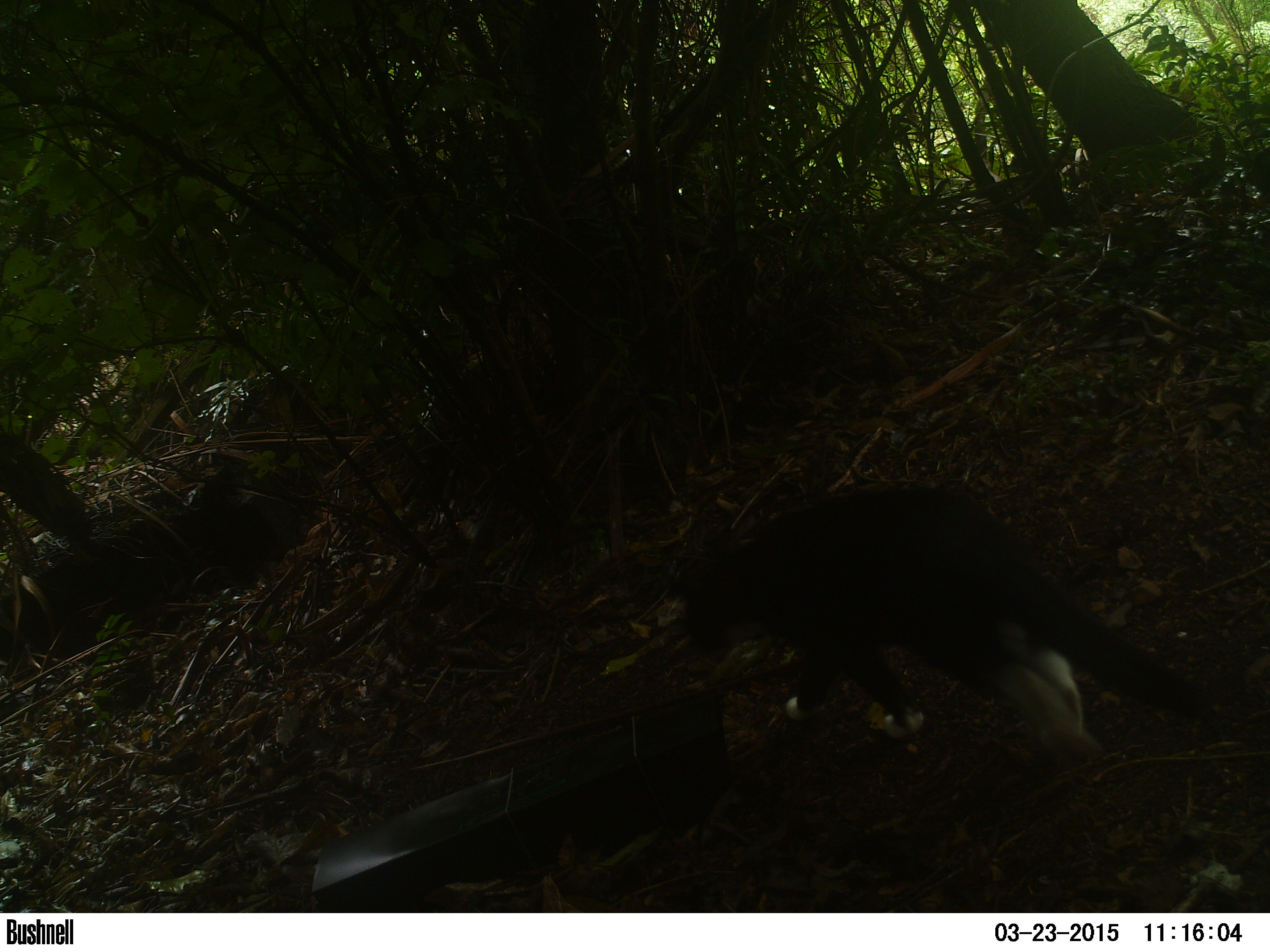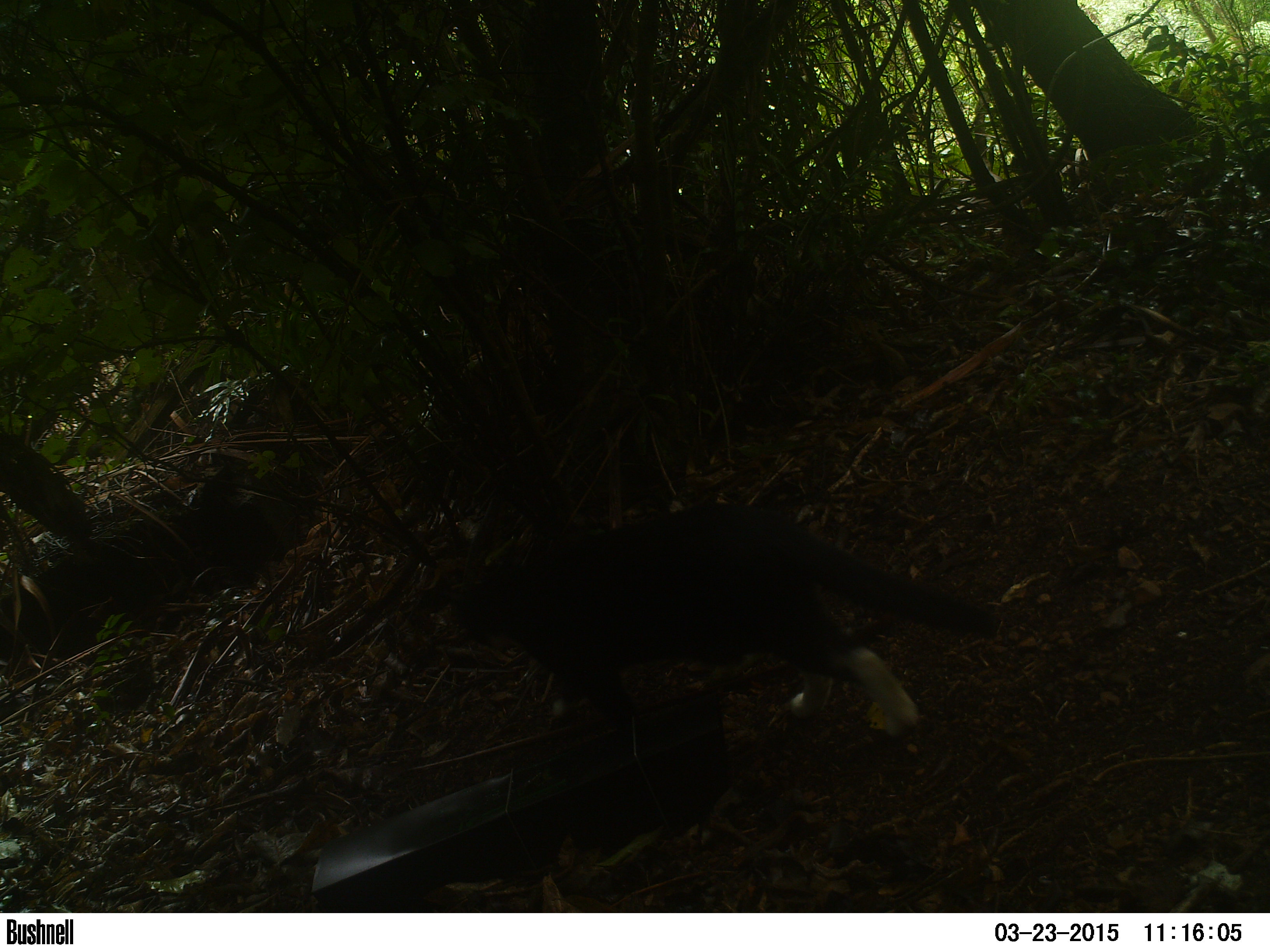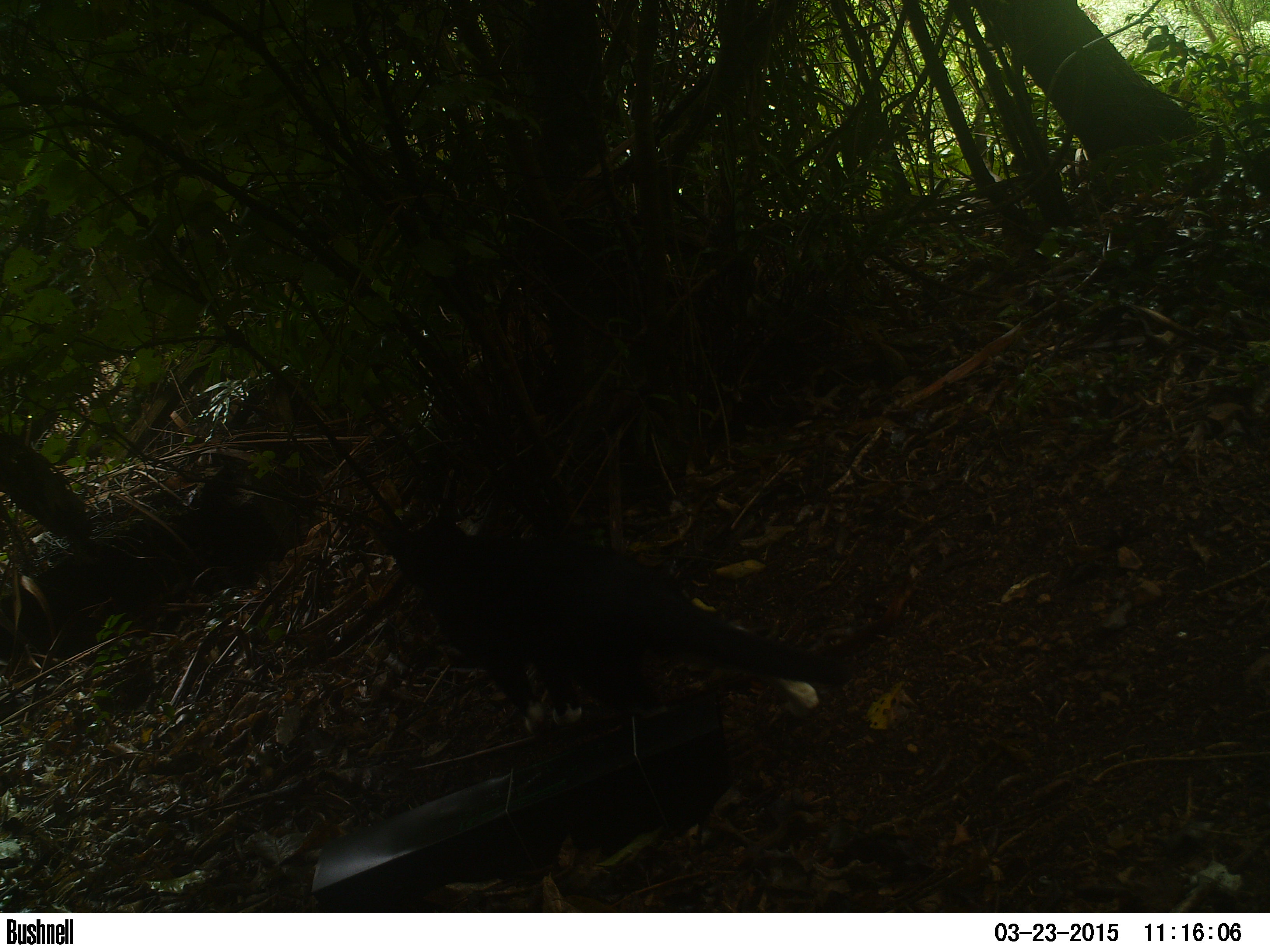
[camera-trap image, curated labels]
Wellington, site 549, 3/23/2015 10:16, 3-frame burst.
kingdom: Animalia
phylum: Chordata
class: Mammalia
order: Carnivora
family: Felidae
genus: Felis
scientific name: Felis catus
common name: cat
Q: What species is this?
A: Cat (Felis catus).